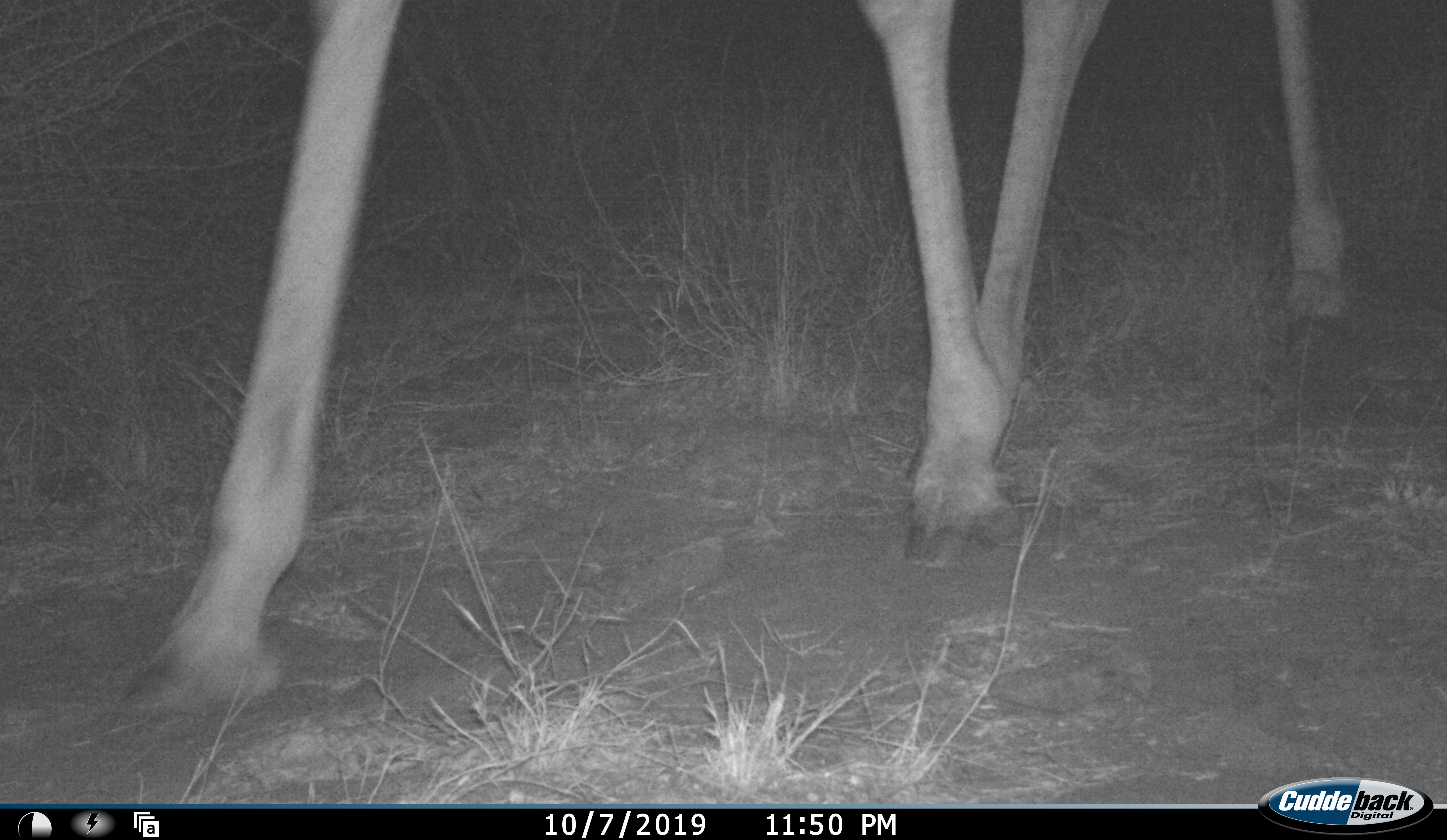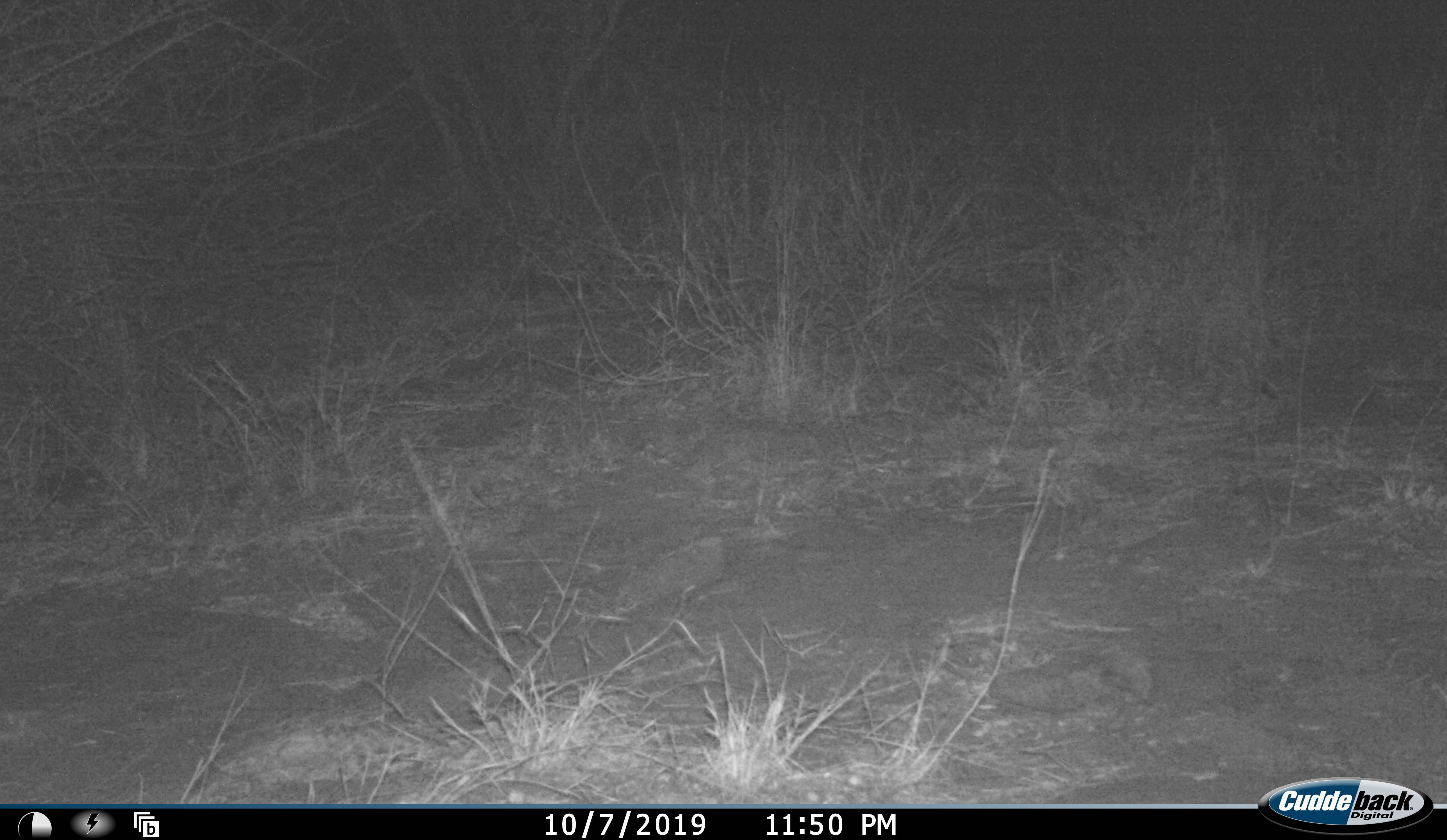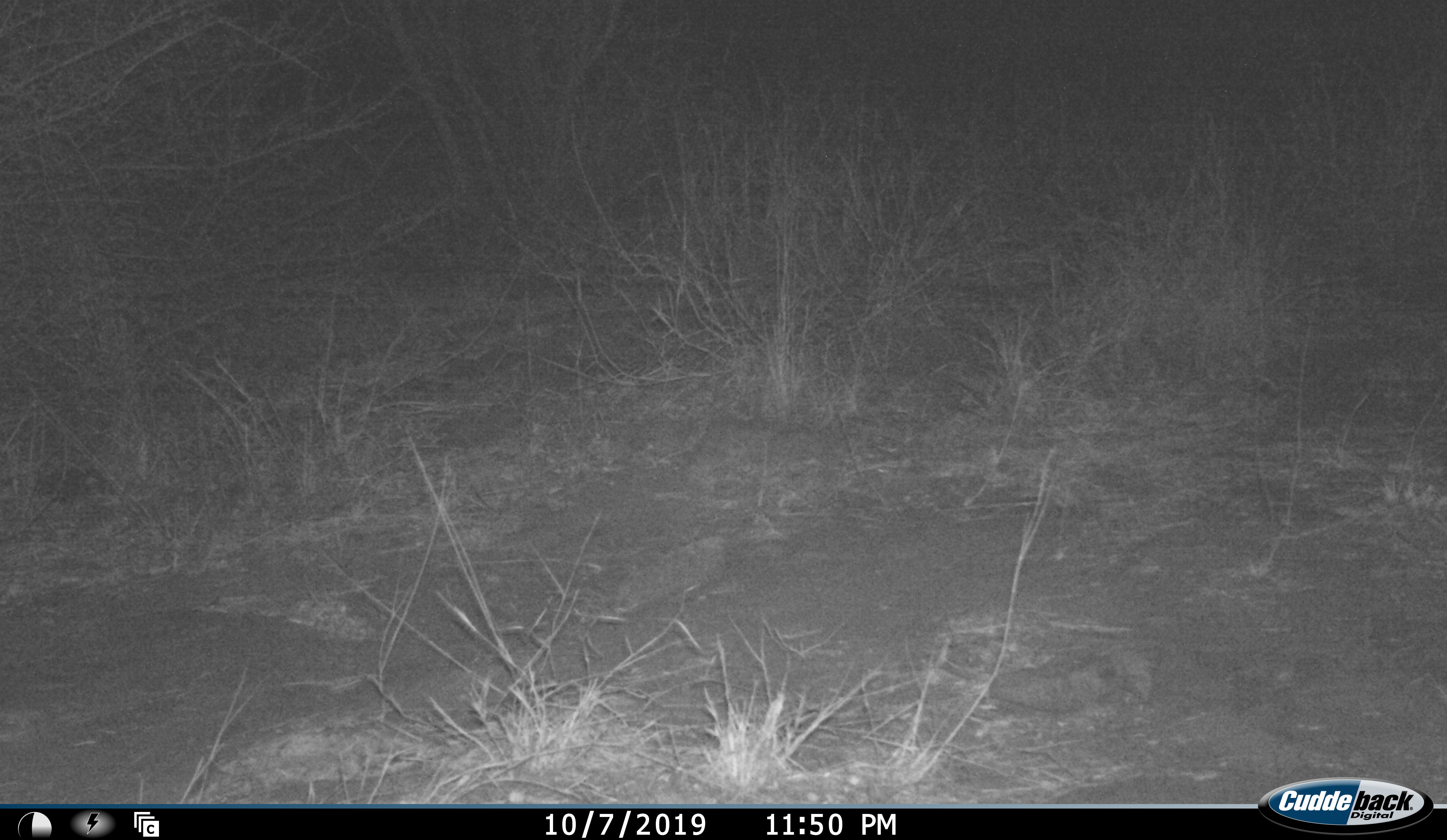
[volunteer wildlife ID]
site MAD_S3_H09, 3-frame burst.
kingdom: Animalia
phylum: Chordata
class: Mammalia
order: Artiodactyla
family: Giraffidae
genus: Giraffa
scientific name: Giraffa camelopardalis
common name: giraffe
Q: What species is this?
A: Giraffe (Giraffa camelopardalis).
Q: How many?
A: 1.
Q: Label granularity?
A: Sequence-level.